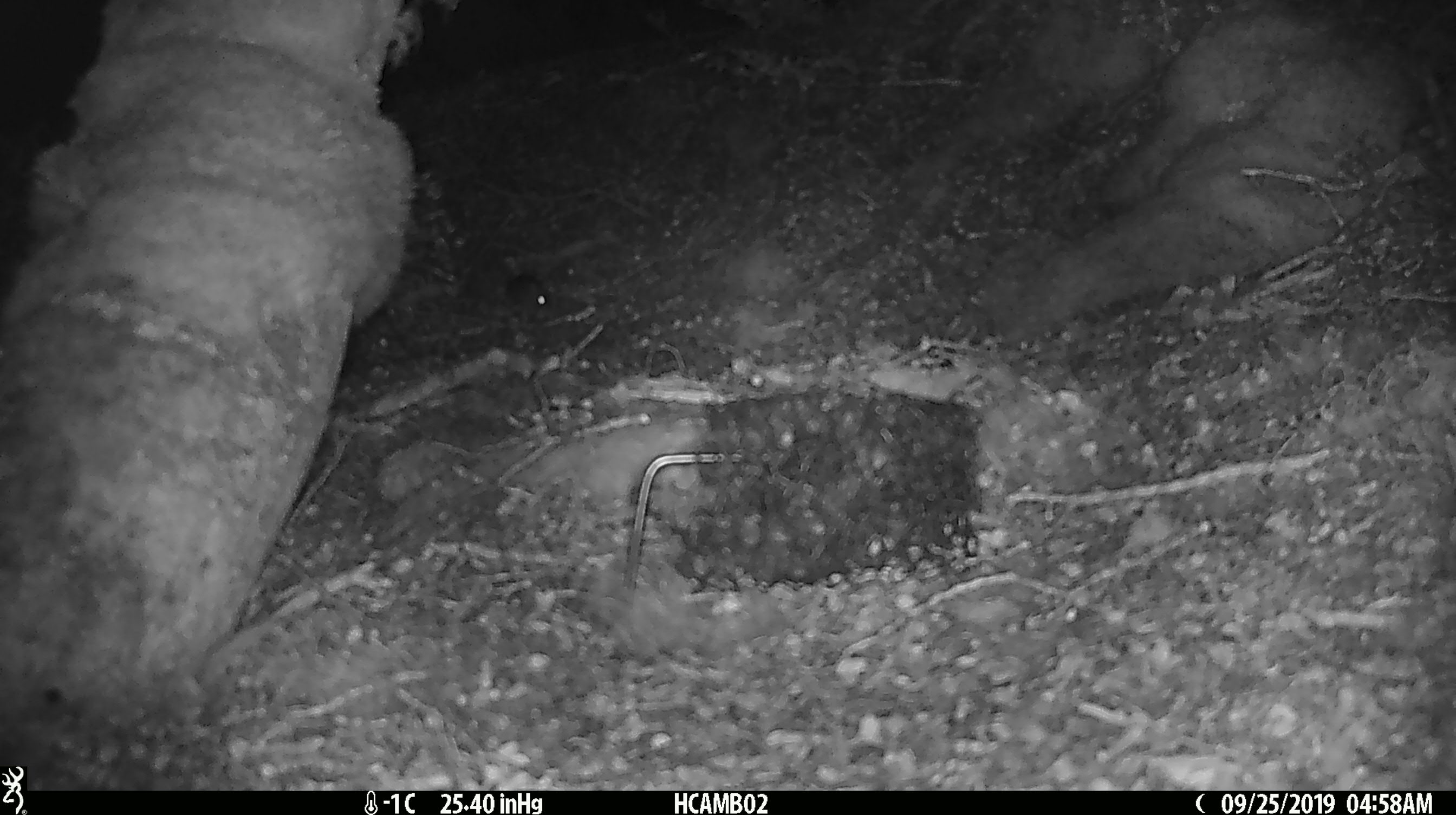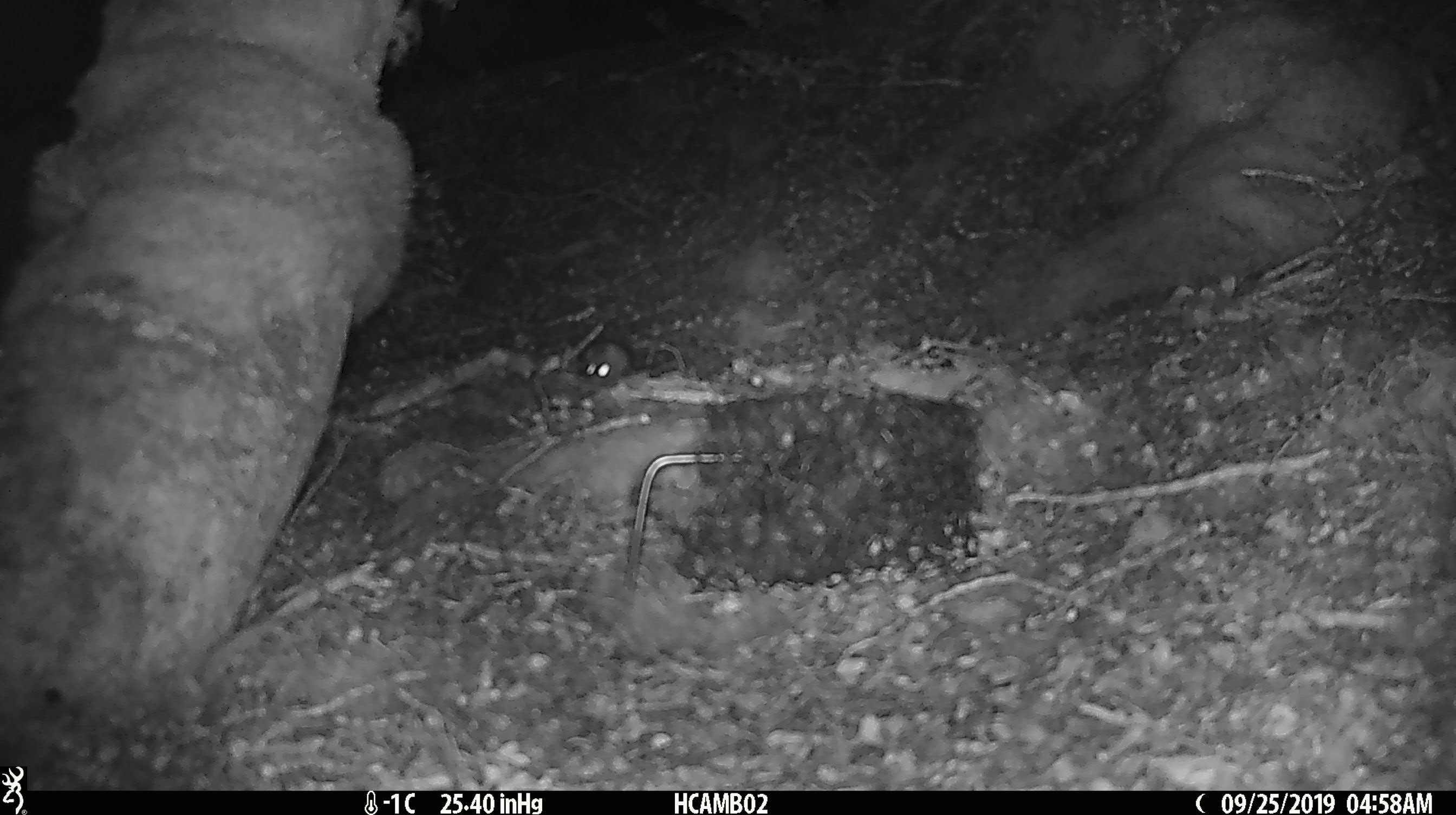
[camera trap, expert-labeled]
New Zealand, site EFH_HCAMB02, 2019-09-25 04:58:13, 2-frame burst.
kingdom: Animalia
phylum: Chordata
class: Mammalia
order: Rodentia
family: Muridae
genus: Mus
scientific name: Mus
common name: mouse